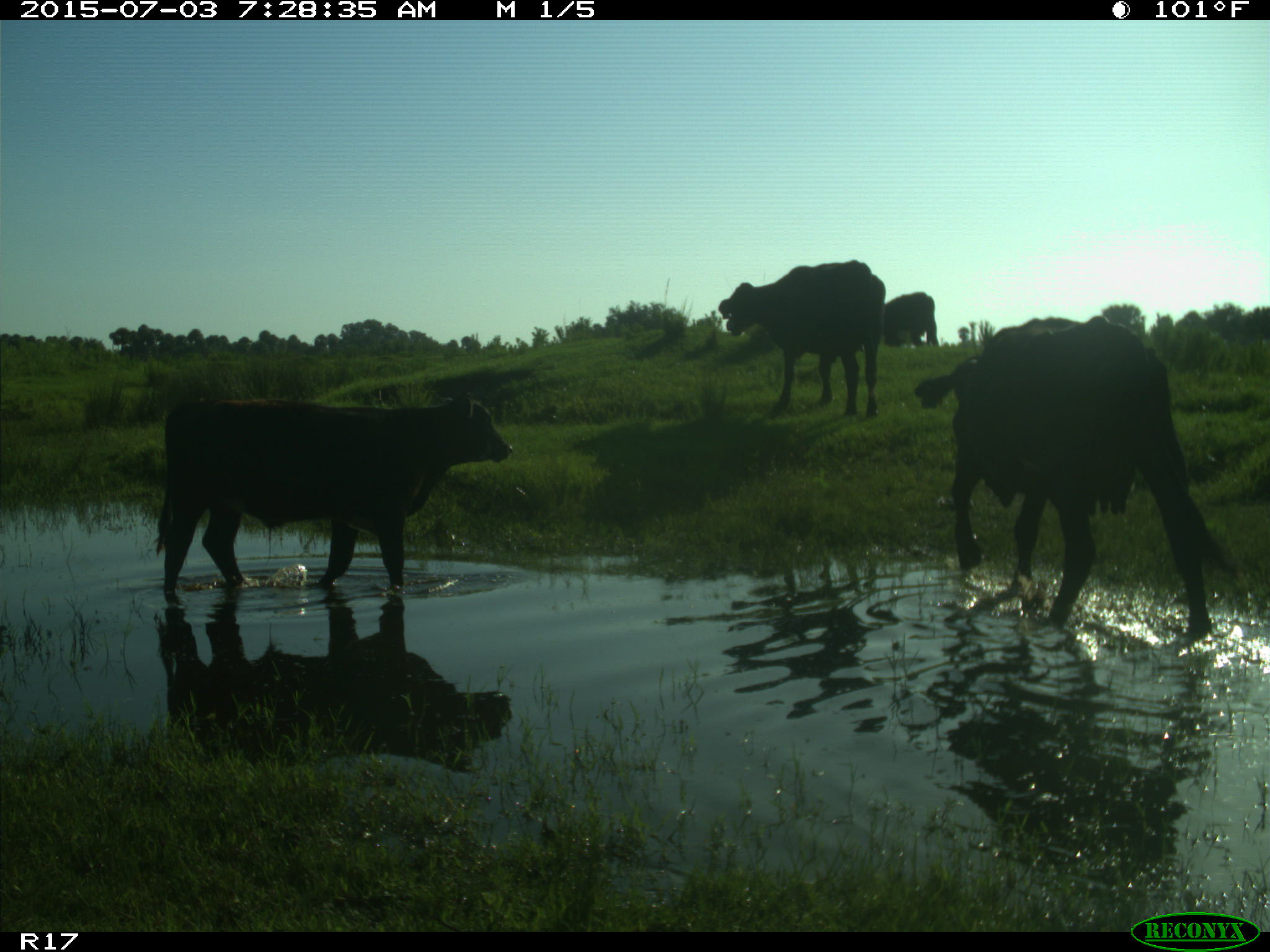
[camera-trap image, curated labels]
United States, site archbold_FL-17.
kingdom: Animalia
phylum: Chordata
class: Mammalia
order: Artiodactyla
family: Bovidae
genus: Bos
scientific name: Bos taurus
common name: domestic cow